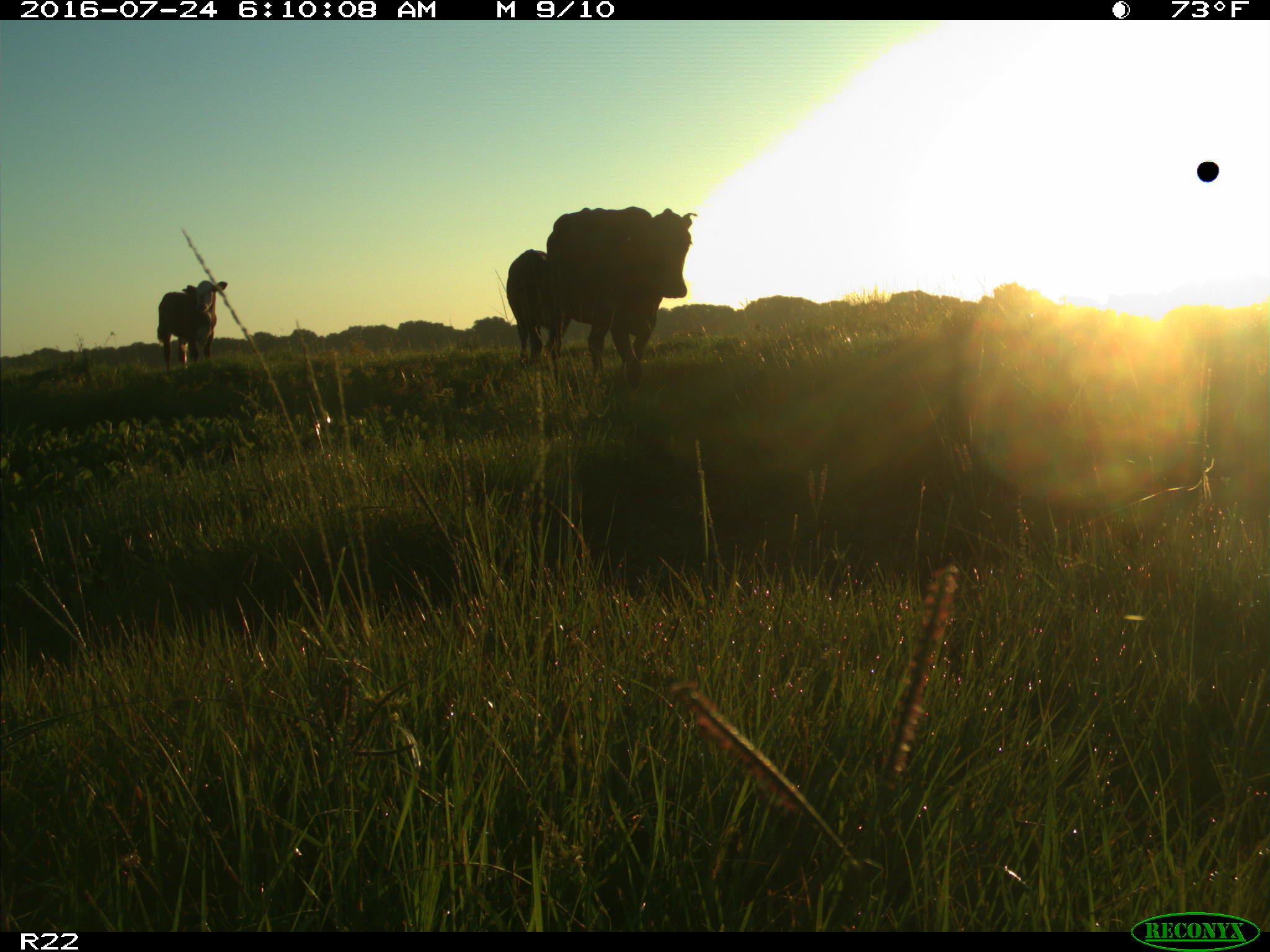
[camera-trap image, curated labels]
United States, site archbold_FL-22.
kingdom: Animalia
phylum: Chordata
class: Mammalia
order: Artiodactyla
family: Bovidae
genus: Bos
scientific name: Bos taurus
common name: domestic cow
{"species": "Bos taurus (domestic cow)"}